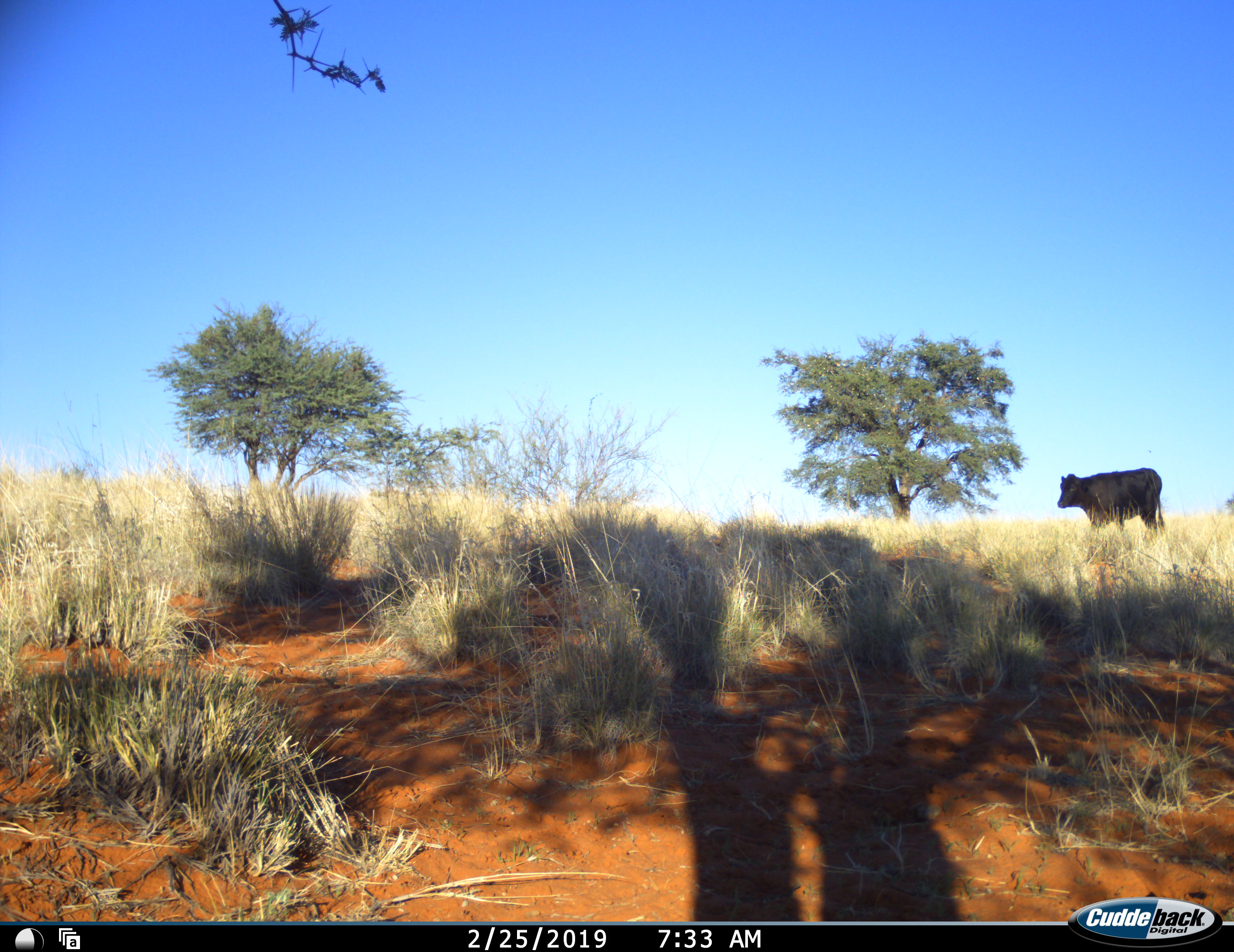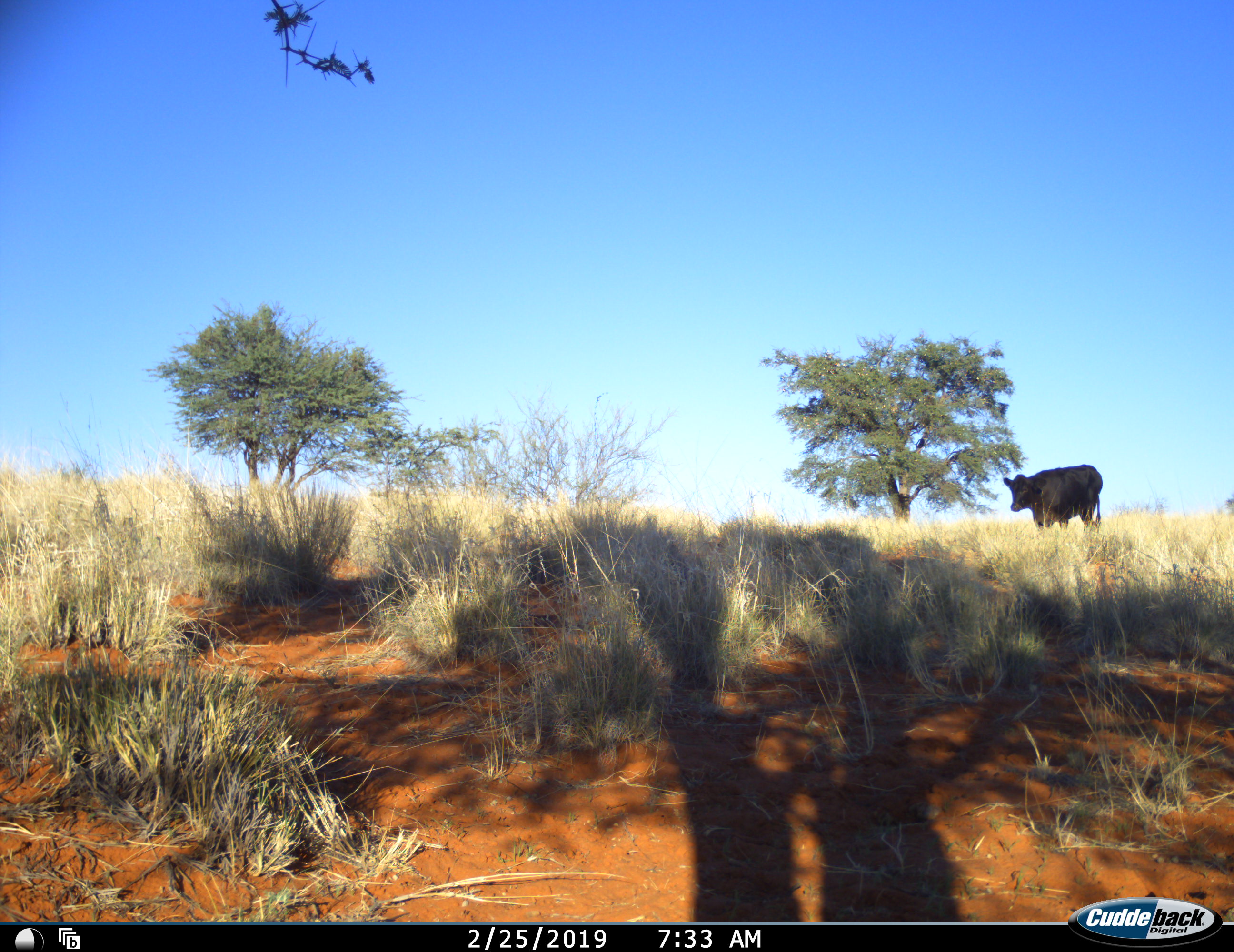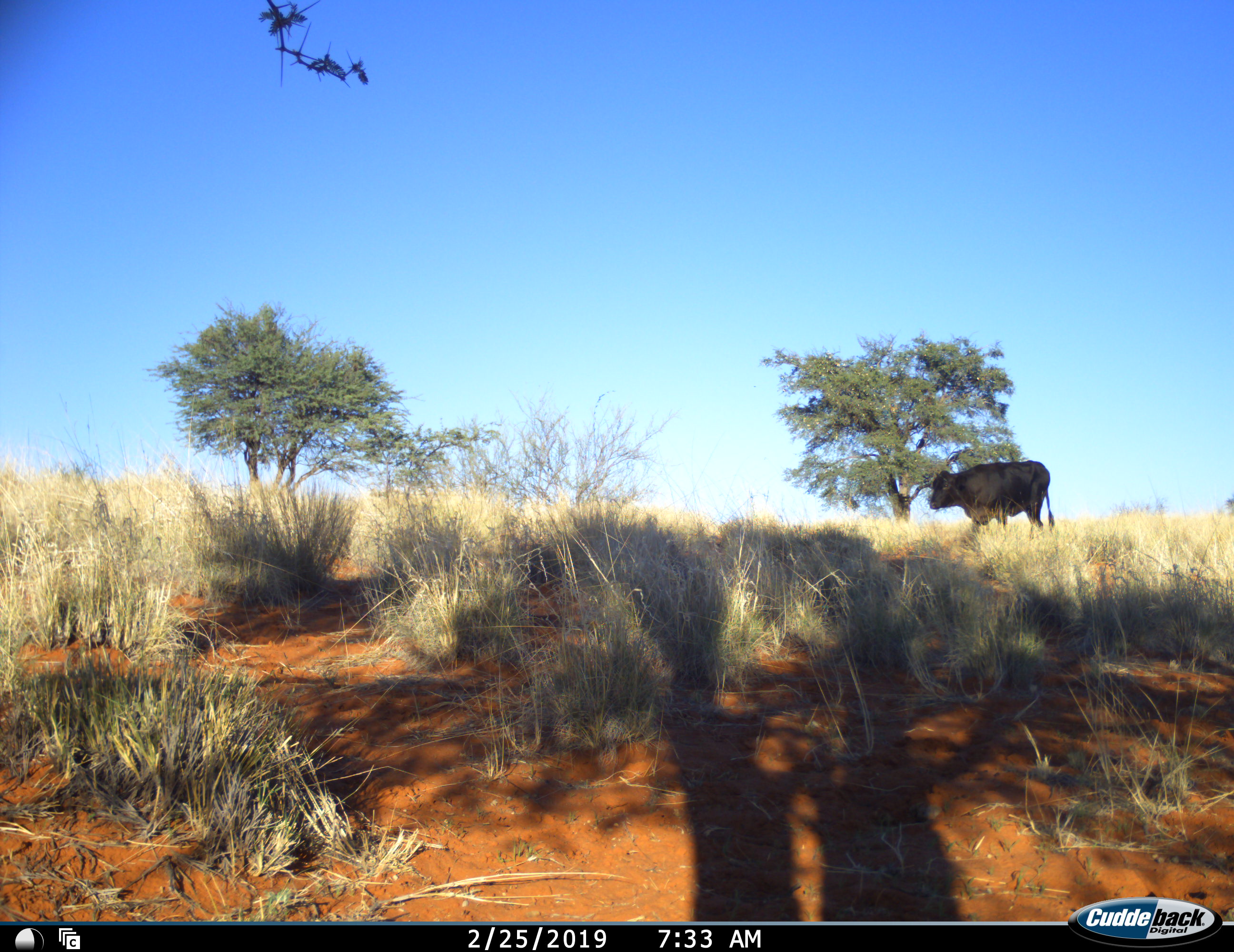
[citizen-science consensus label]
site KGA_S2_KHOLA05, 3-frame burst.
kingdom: Animalia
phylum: Chordata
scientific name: Vertebrata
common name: domestic animal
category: domesticanimal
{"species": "domesticanimal (domestic animal) (Vertebrata)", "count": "1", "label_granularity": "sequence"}